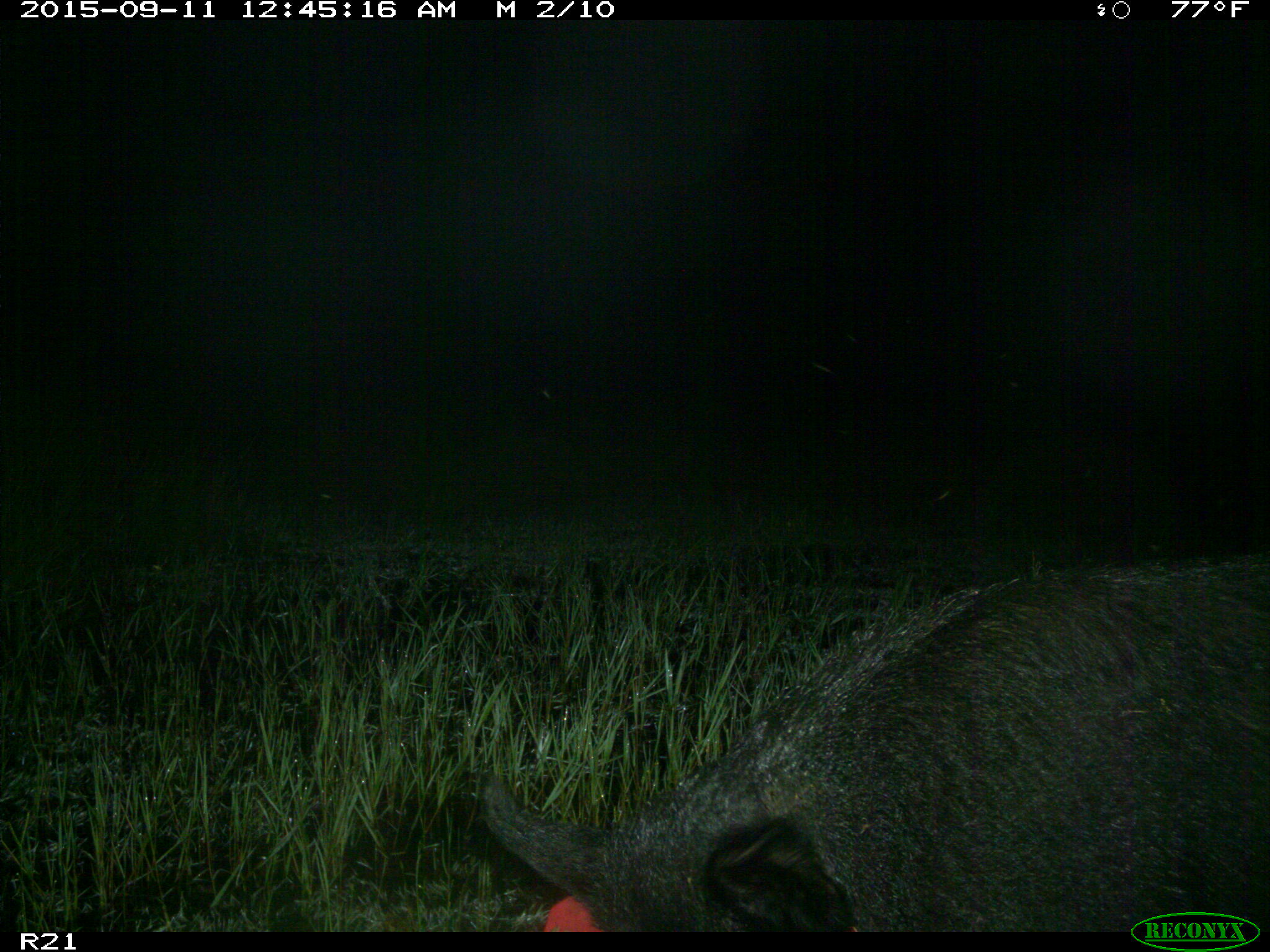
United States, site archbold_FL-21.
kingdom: Animalia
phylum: Chordata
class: Mammalia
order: Artiodactyla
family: Suidae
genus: Sus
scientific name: Sus scrofa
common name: wild boar